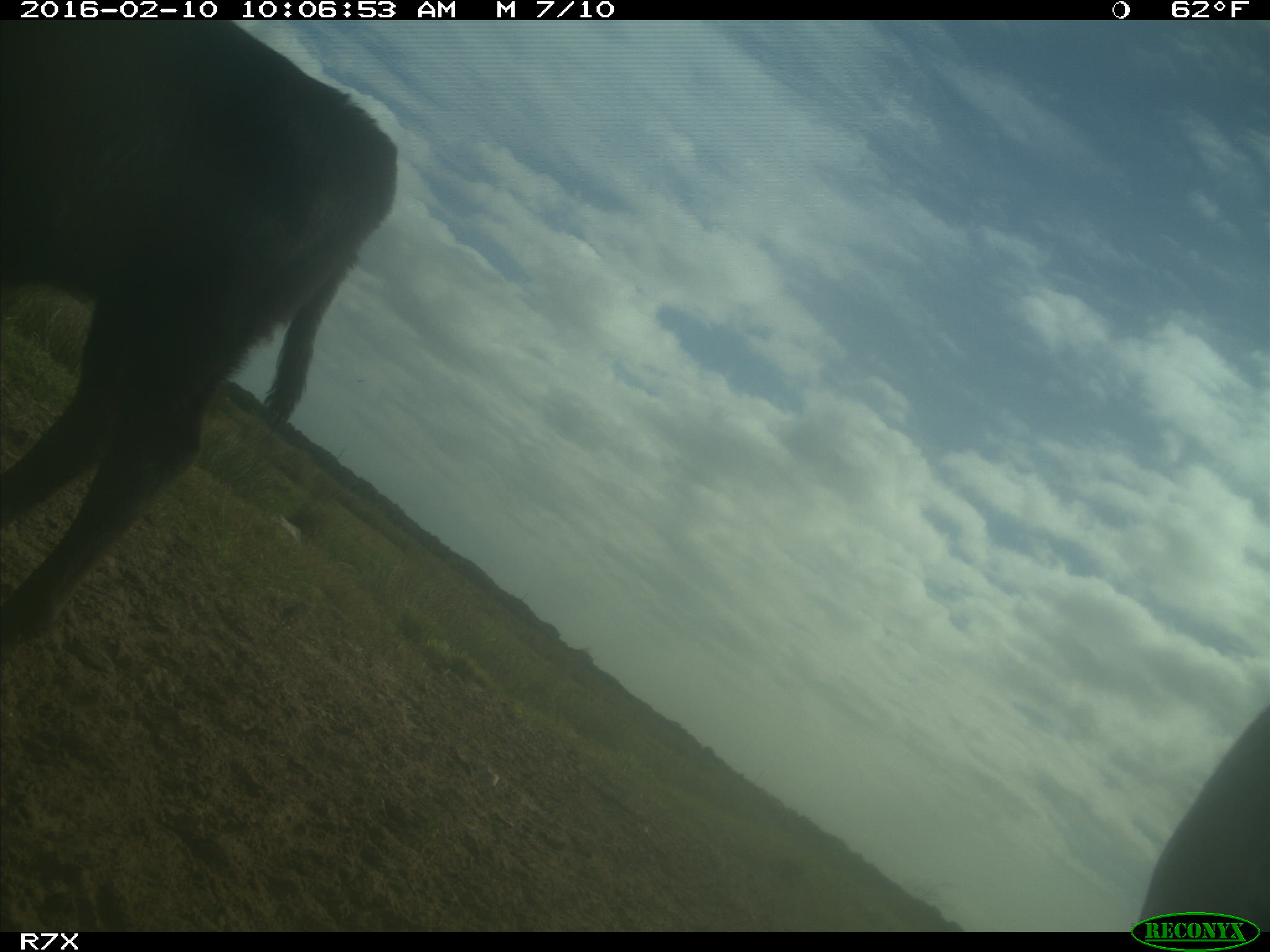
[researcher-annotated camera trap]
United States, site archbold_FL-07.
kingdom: Animalia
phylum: Chordata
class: Mammalia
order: Artiodactyla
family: Bovidae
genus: Bos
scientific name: Bos taurus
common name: domestic cow